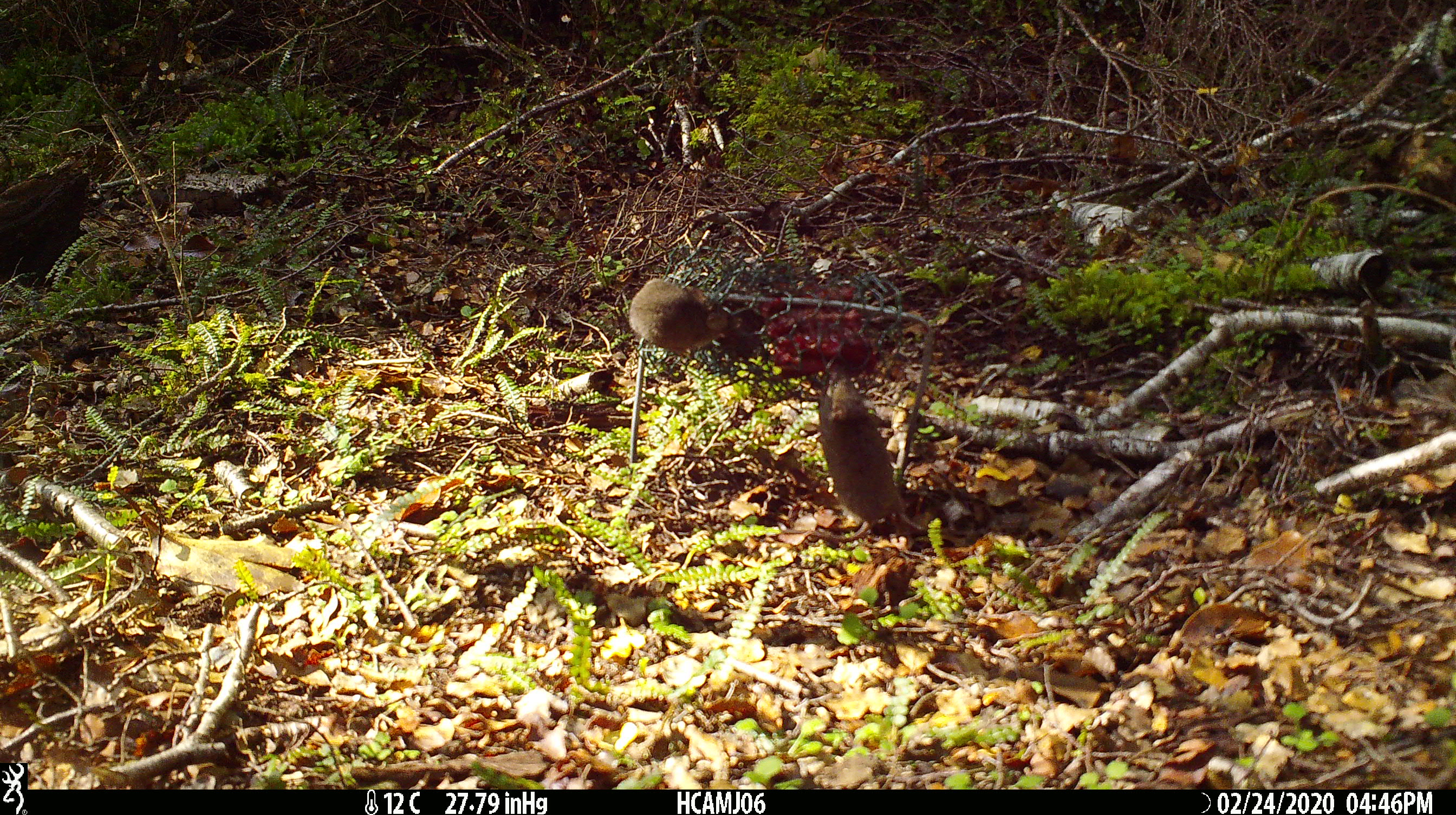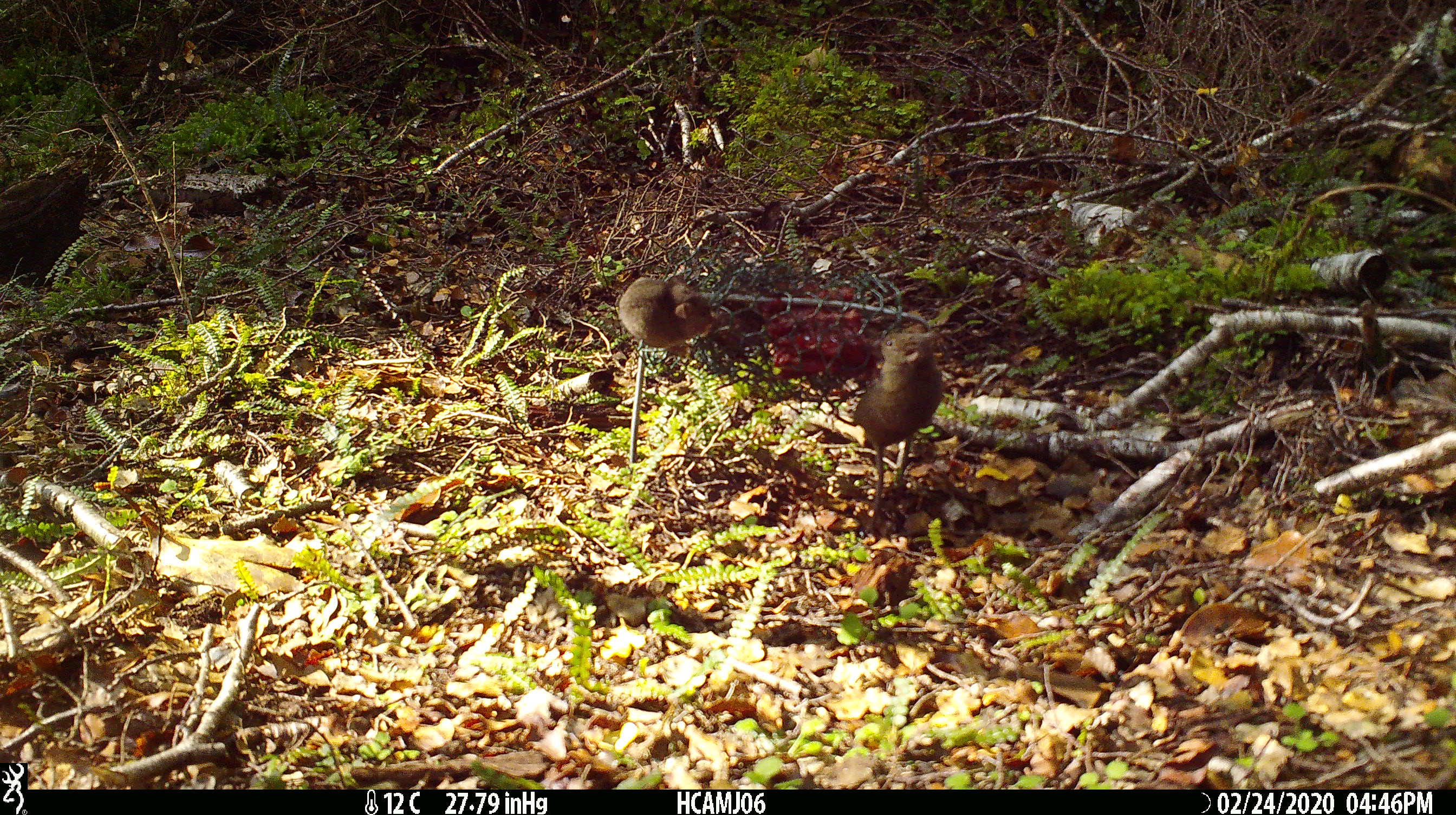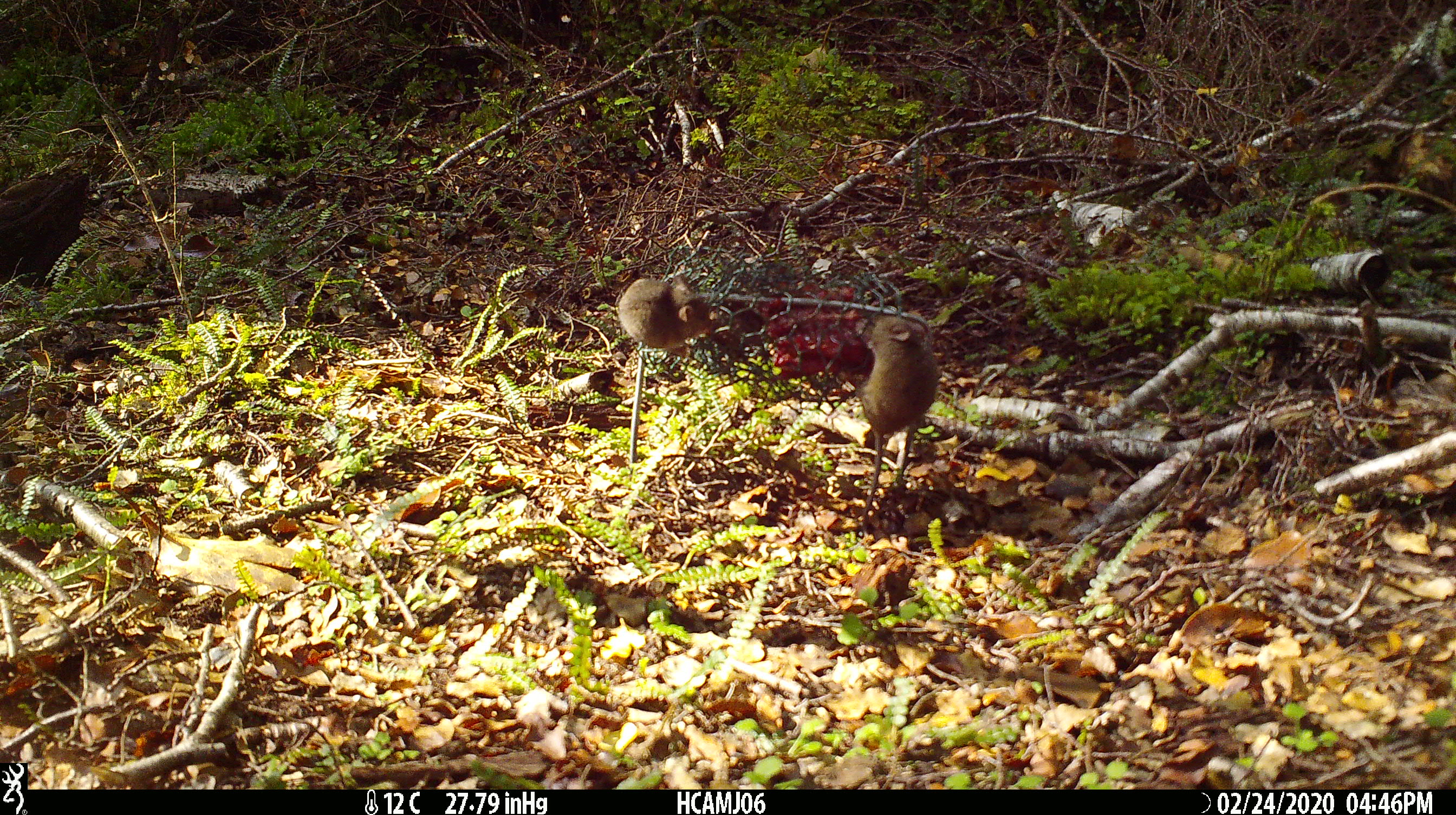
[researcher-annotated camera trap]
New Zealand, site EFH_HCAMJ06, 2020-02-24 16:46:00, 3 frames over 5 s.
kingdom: Animalia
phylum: Chordata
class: Mammalia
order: Rodentia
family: Muridae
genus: Mus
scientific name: Mus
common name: mouse